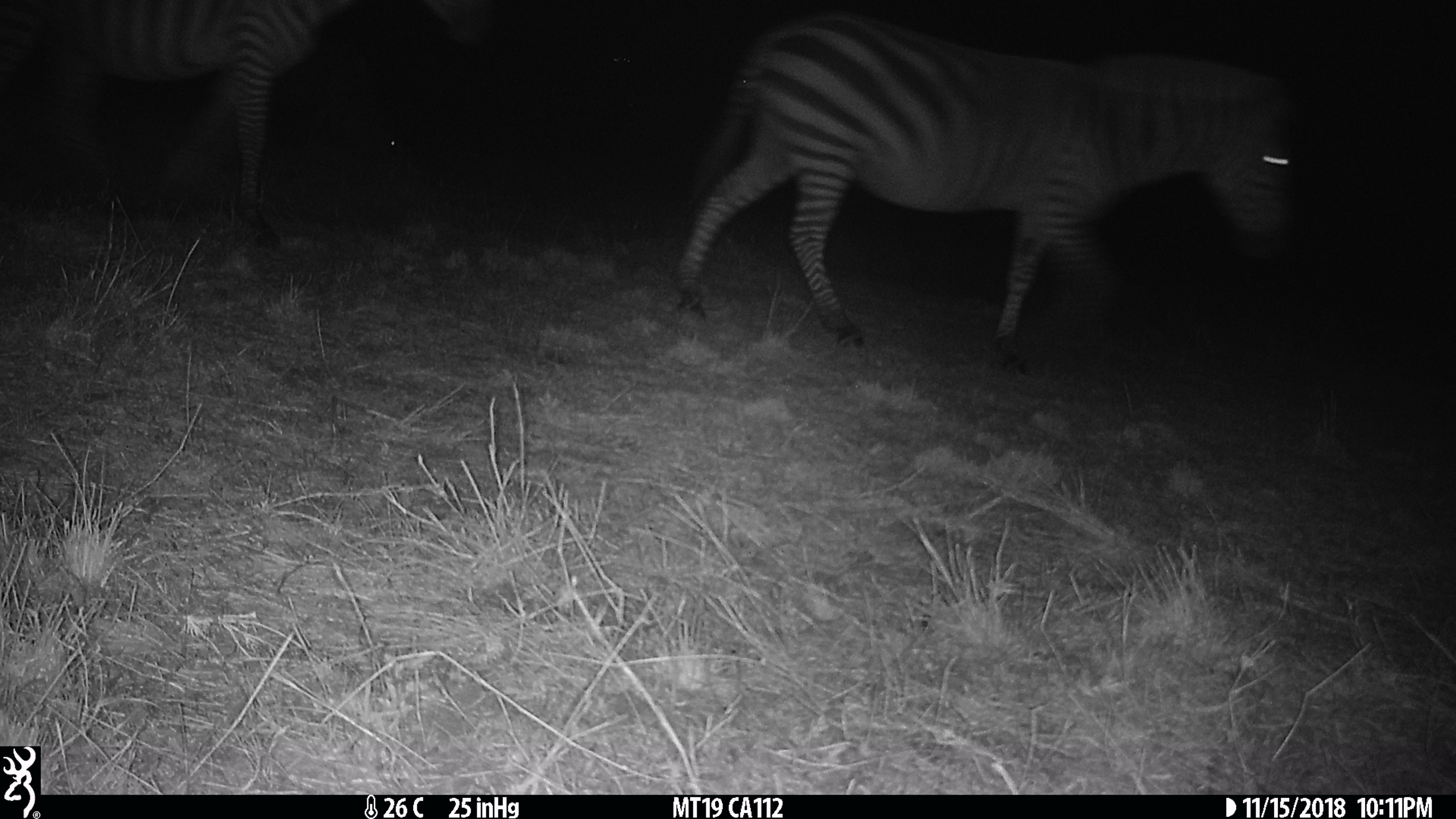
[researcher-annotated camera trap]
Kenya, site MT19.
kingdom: Animalia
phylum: Chordata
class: Mammalia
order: Perissodactyla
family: Equidae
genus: Equus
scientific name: Equus quagga burchellii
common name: burchell's zebra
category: zebra